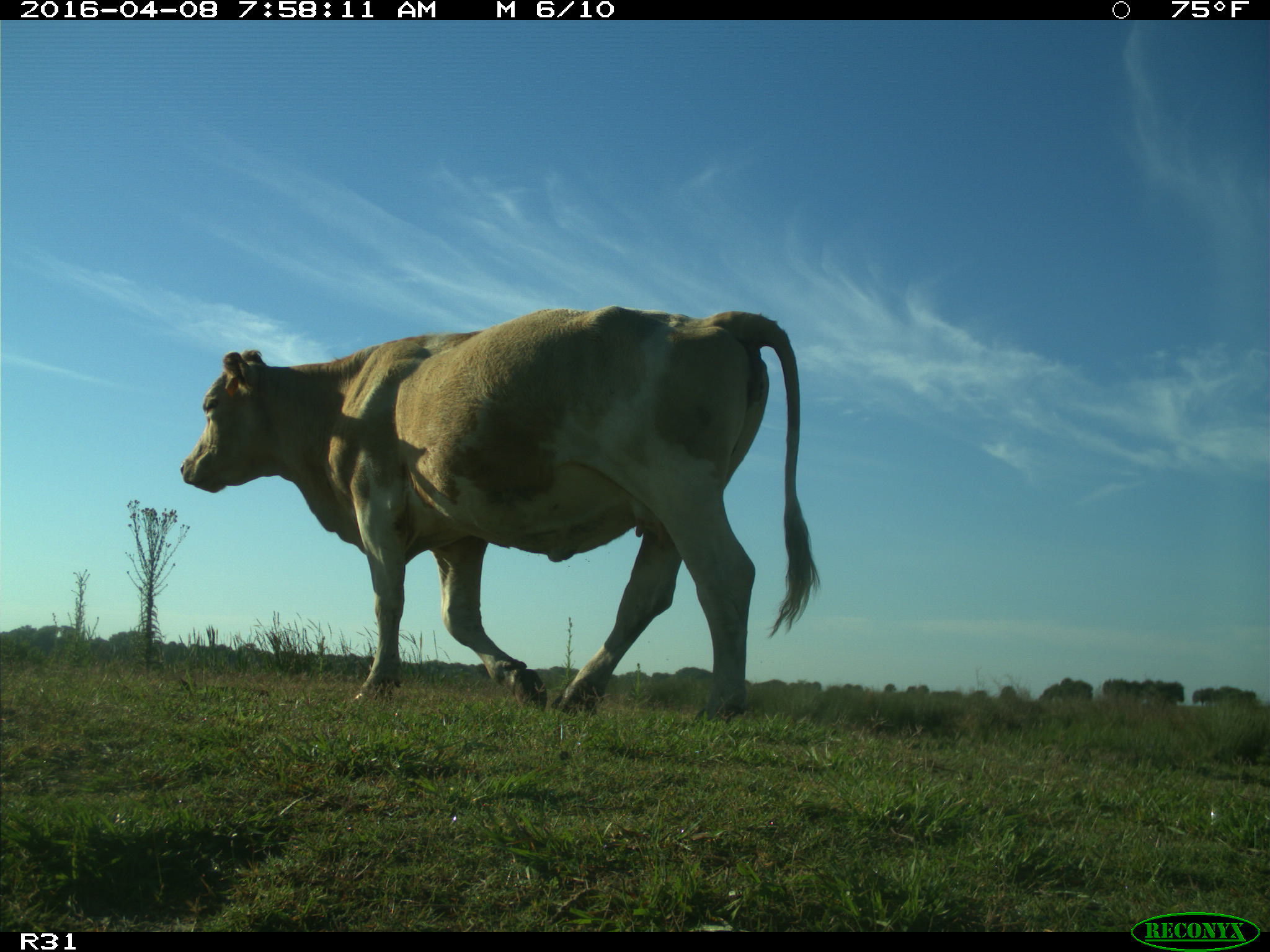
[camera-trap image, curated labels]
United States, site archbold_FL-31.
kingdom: Animalia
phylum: Chordata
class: Mammalia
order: Artiodactyla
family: Bovidae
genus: Bos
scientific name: Bos taurus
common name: domestic cow